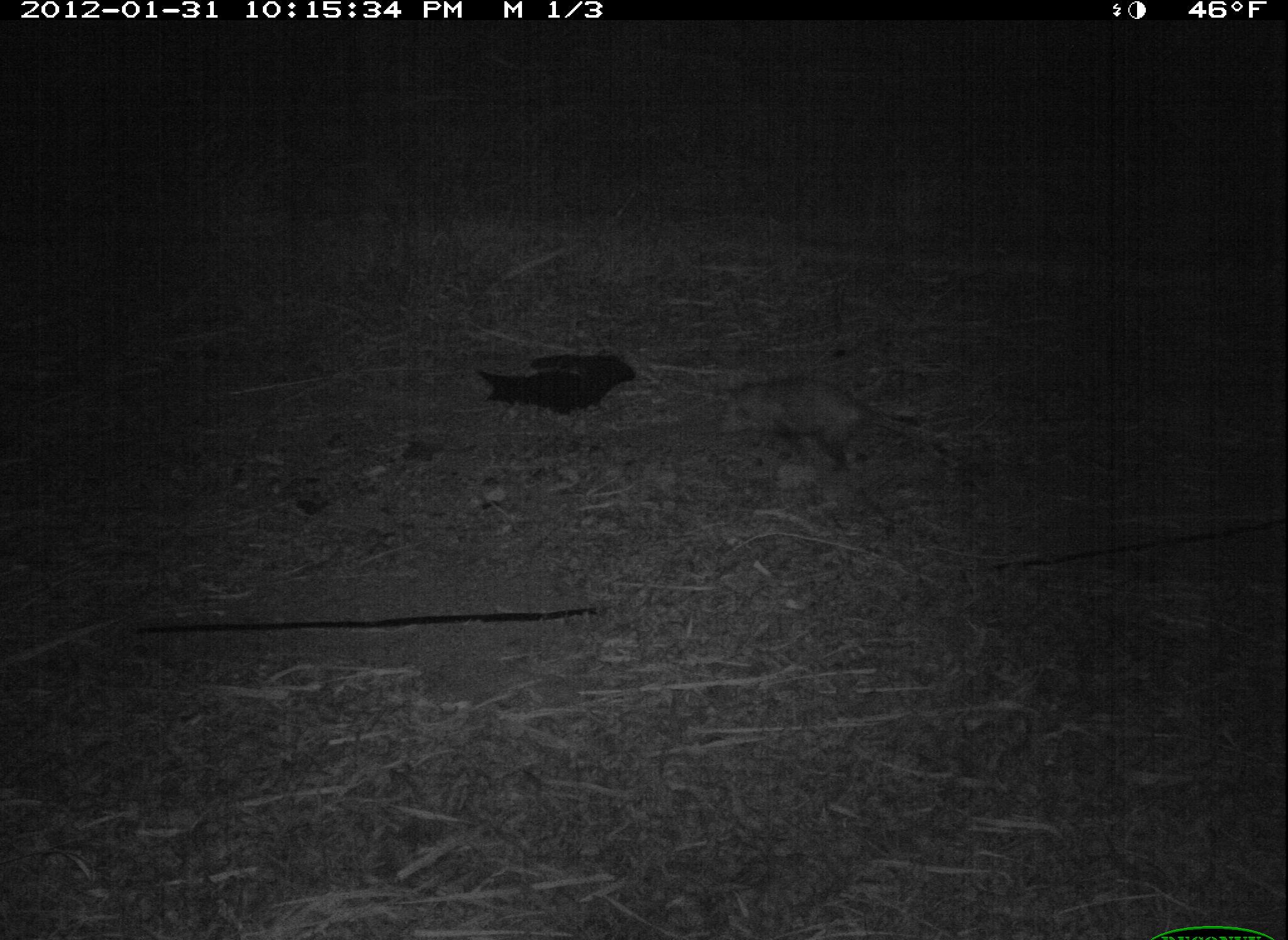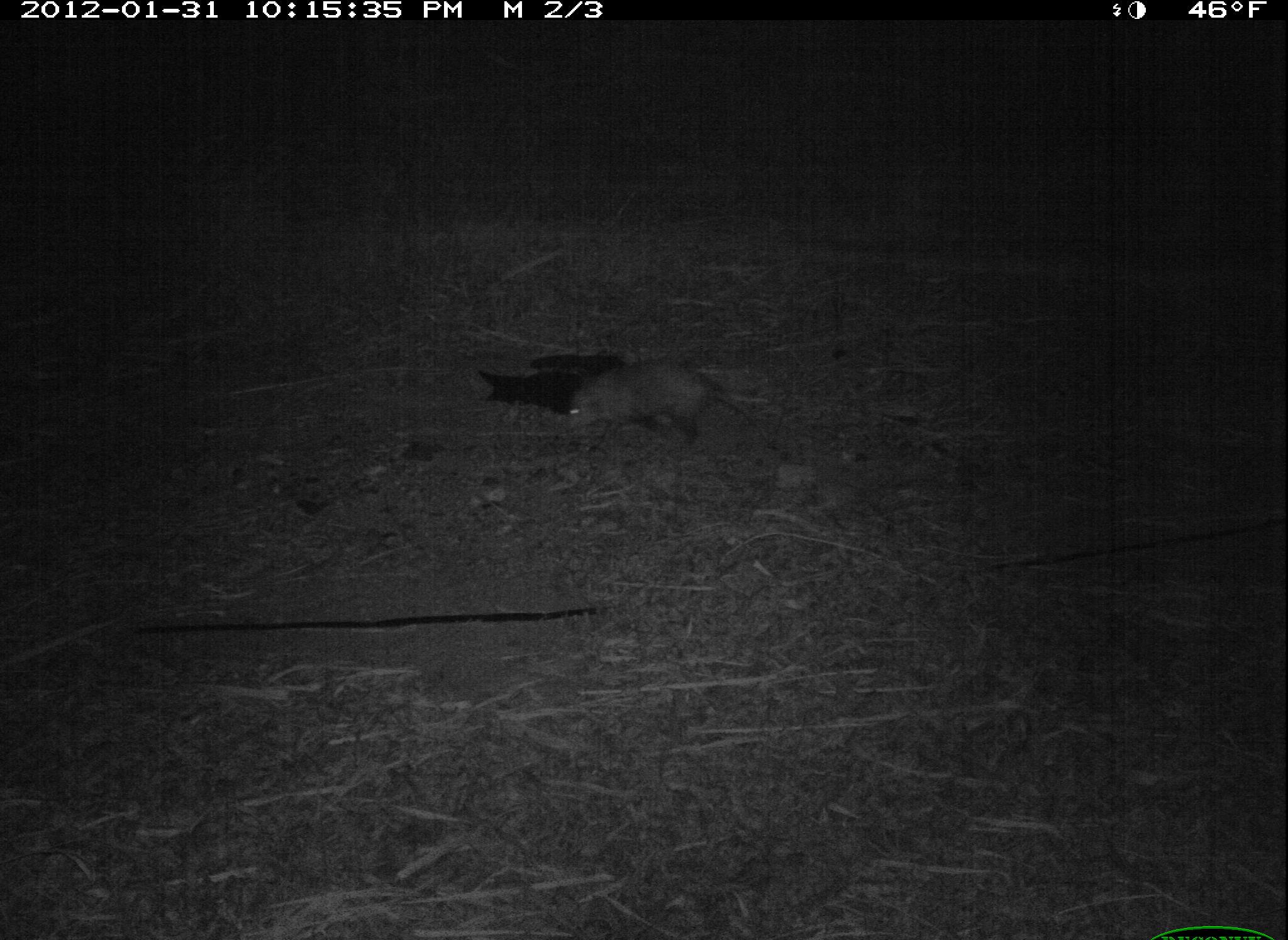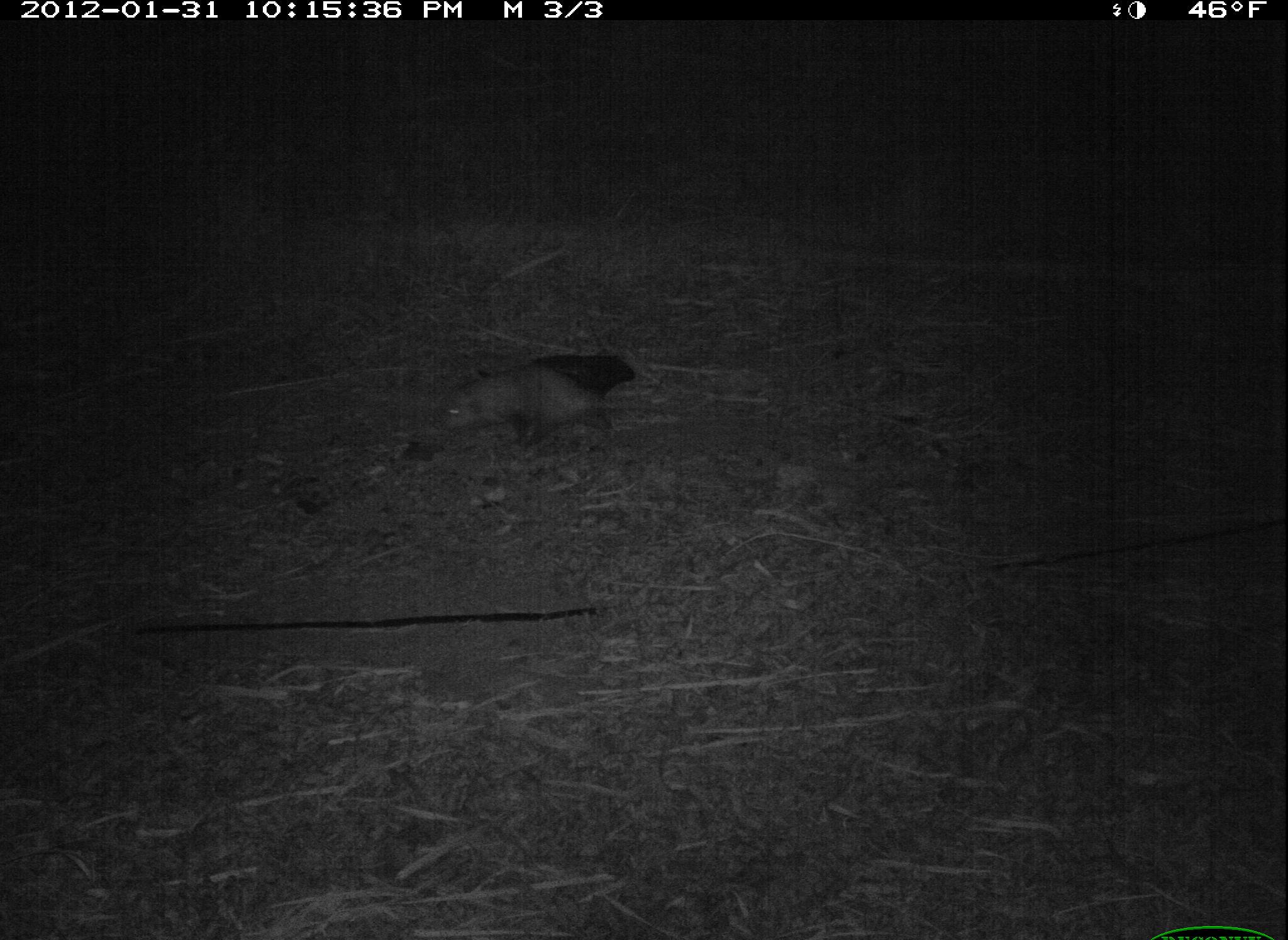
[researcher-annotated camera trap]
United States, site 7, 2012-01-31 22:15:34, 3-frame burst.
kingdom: Animalia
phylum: Chordata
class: Mammalia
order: Didelphimorphia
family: Didelphidae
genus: Didelphis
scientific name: Didelphis virginiana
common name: virginia opossum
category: opossum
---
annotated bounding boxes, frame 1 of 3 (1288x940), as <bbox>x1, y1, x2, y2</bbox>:
opossum: <bbox>699, 359, 952, 498</bbox>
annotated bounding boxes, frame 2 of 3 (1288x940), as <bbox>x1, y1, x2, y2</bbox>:
opossum: <bbox>559, 353, 768, 461</bbox>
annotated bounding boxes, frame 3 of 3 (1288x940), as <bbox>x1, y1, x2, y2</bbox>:
opossum: <bbox>434, 350, 673, 456</bbox>